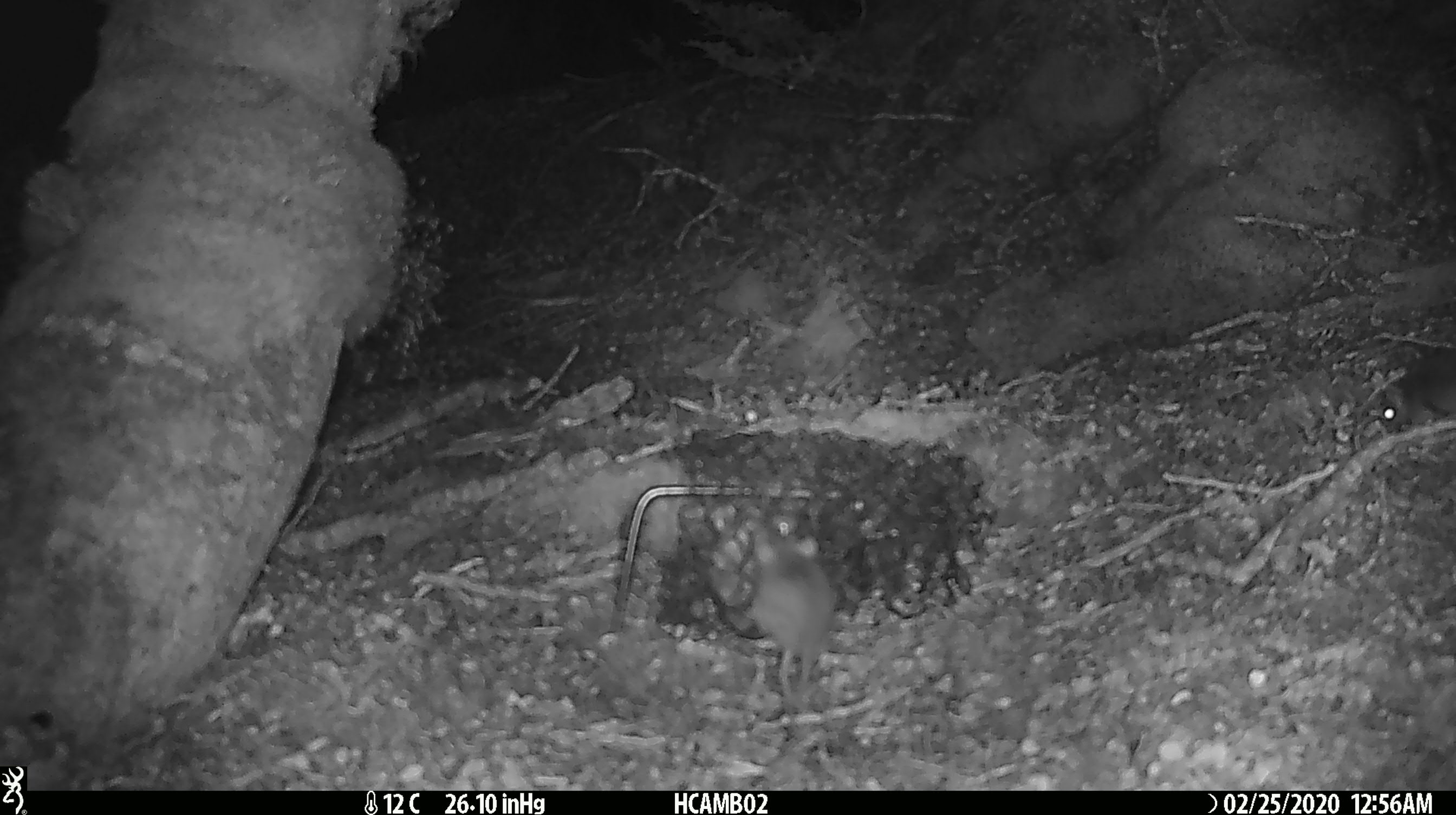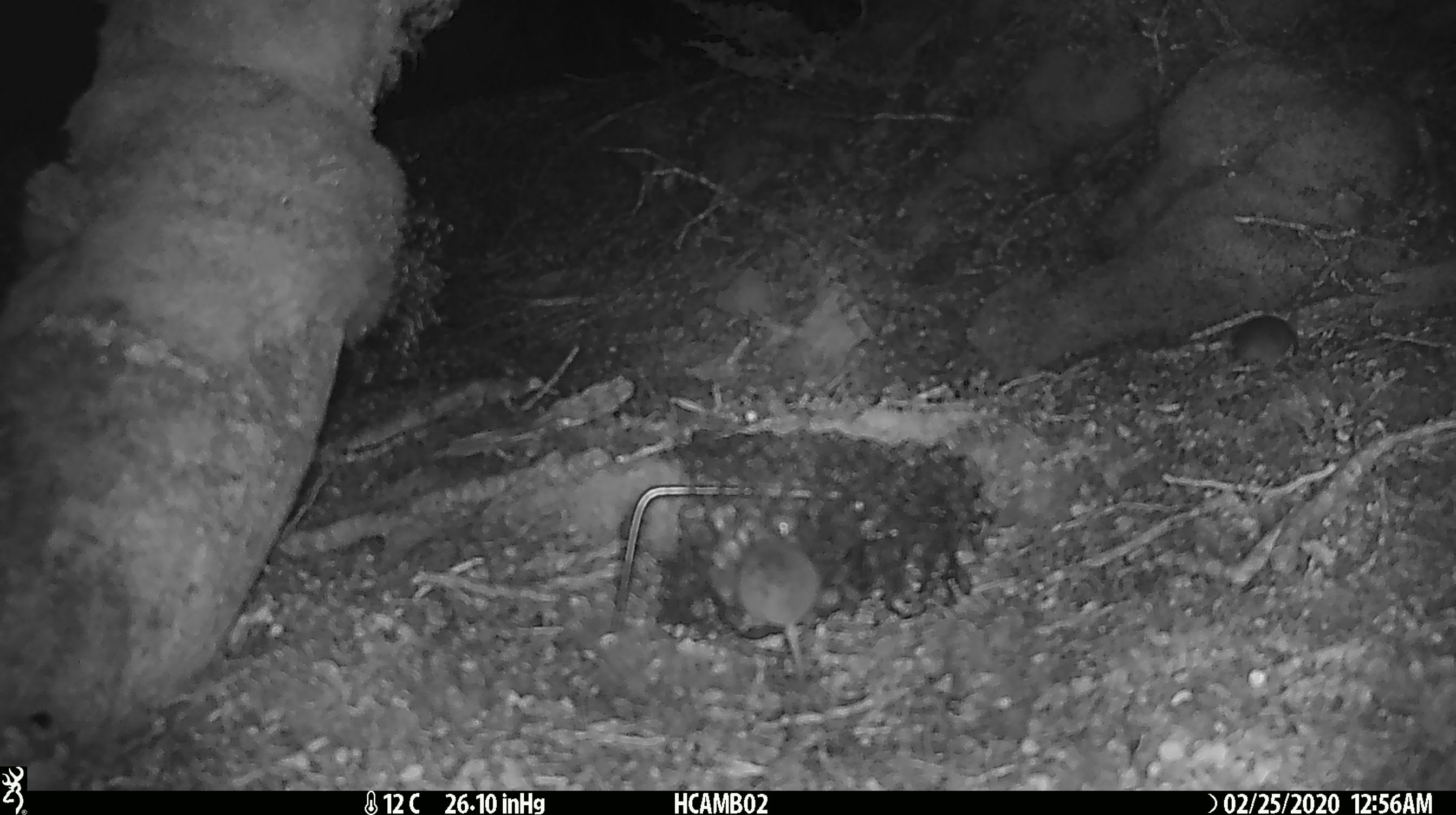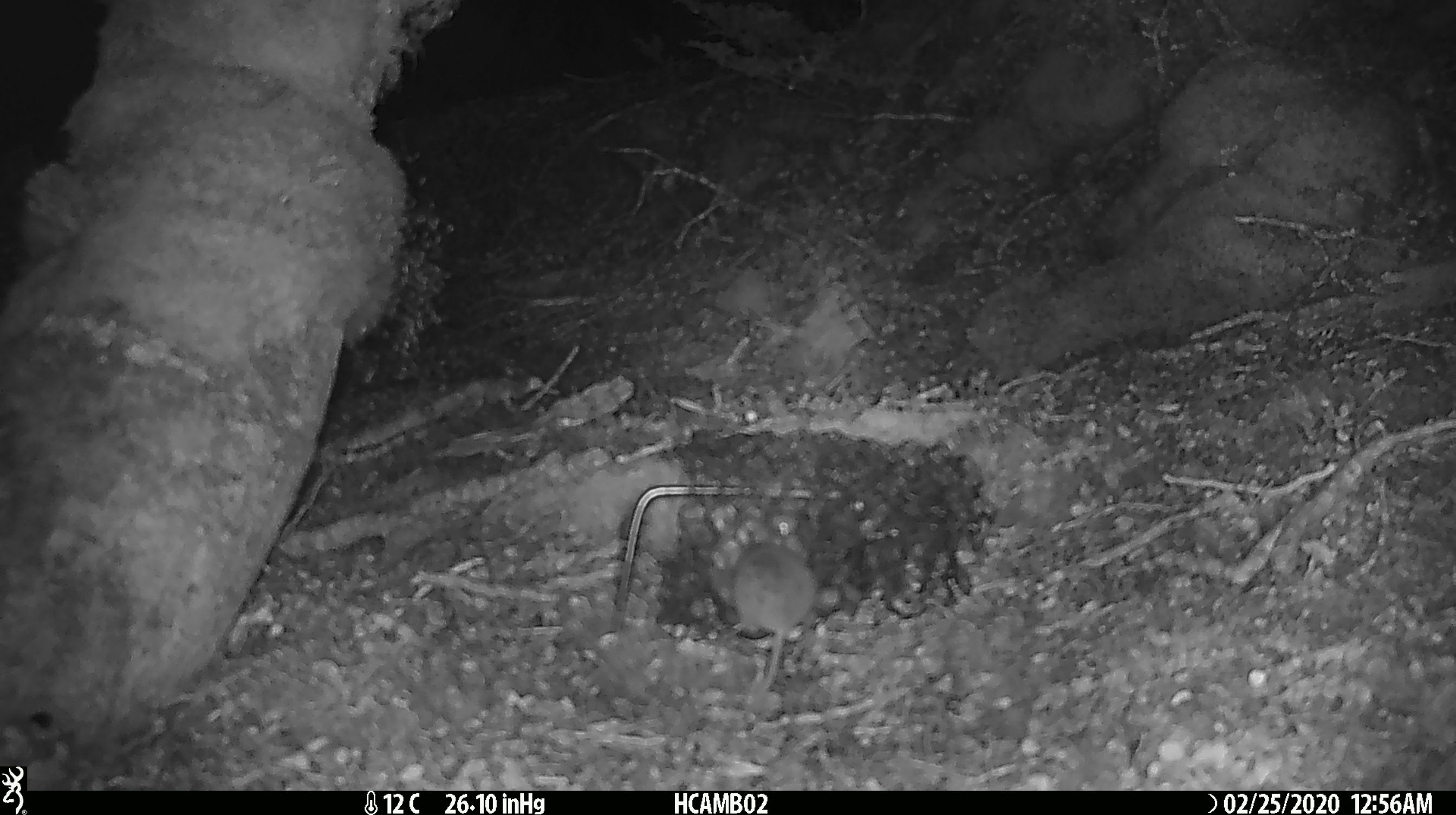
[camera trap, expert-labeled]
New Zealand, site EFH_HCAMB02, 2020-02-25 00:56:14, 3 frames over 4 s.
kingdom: Animalia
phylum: Chordata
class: Mammalia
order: Rodentia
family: Muridae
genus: Mus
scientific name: Mus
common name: mouse